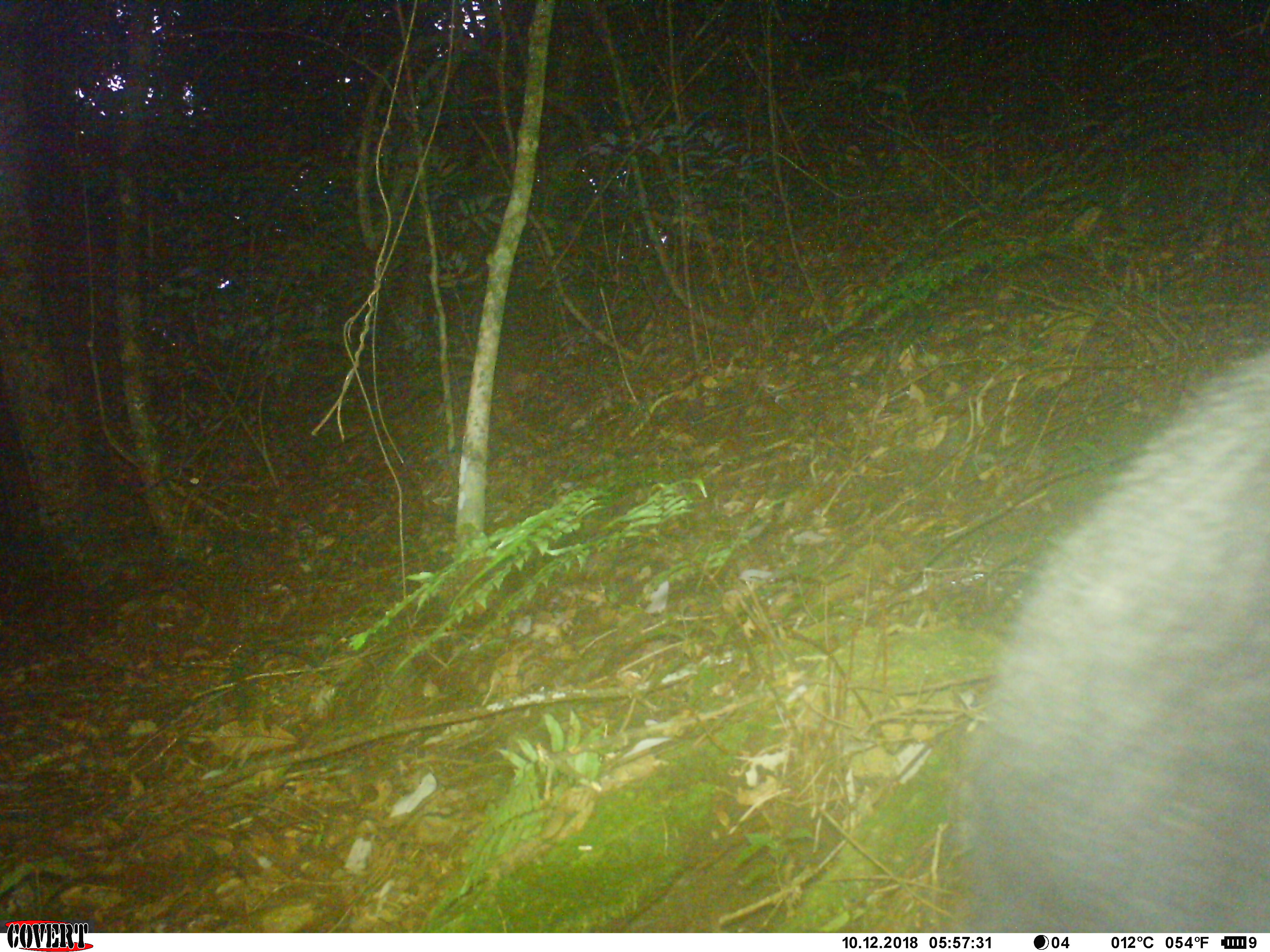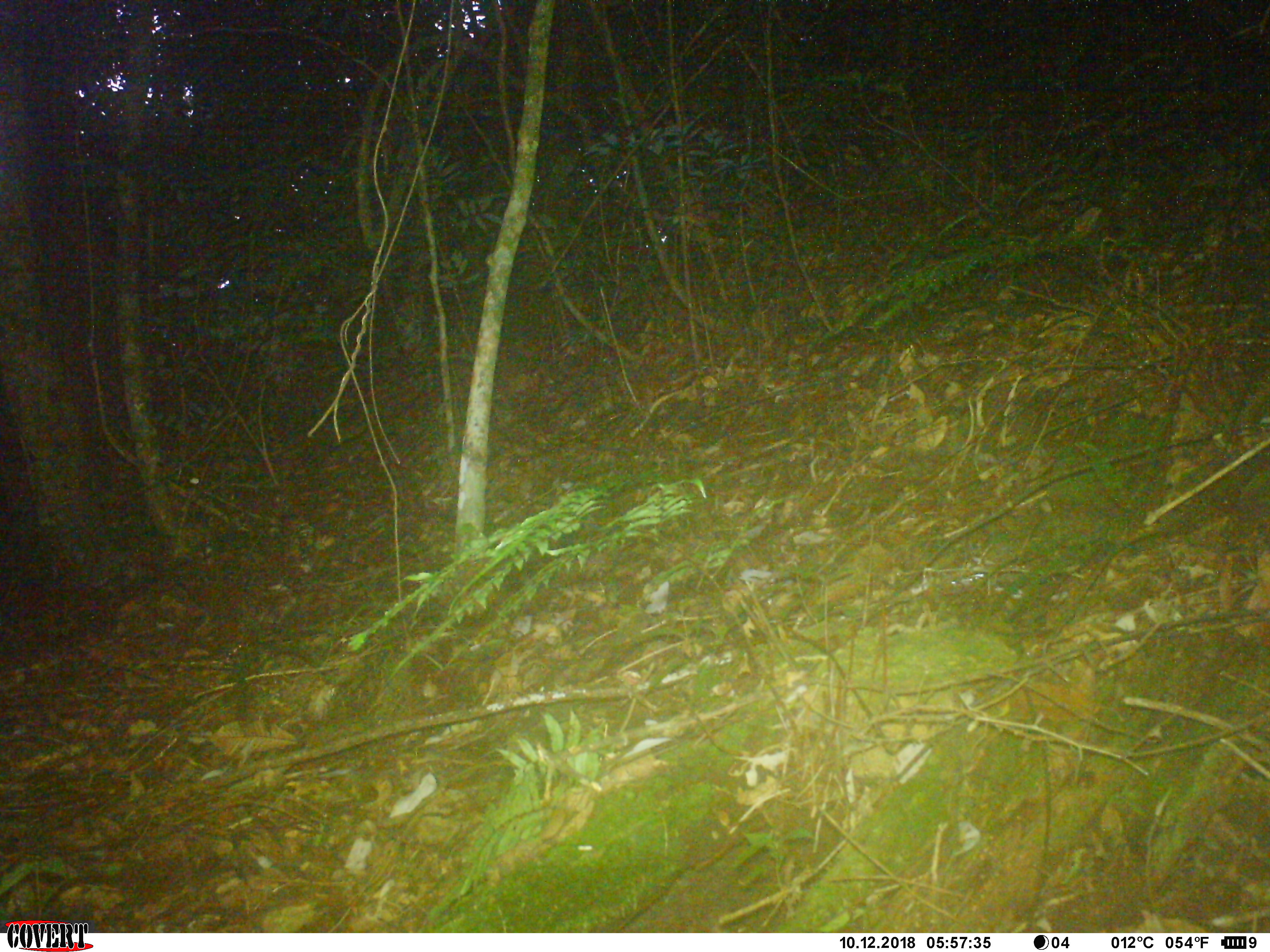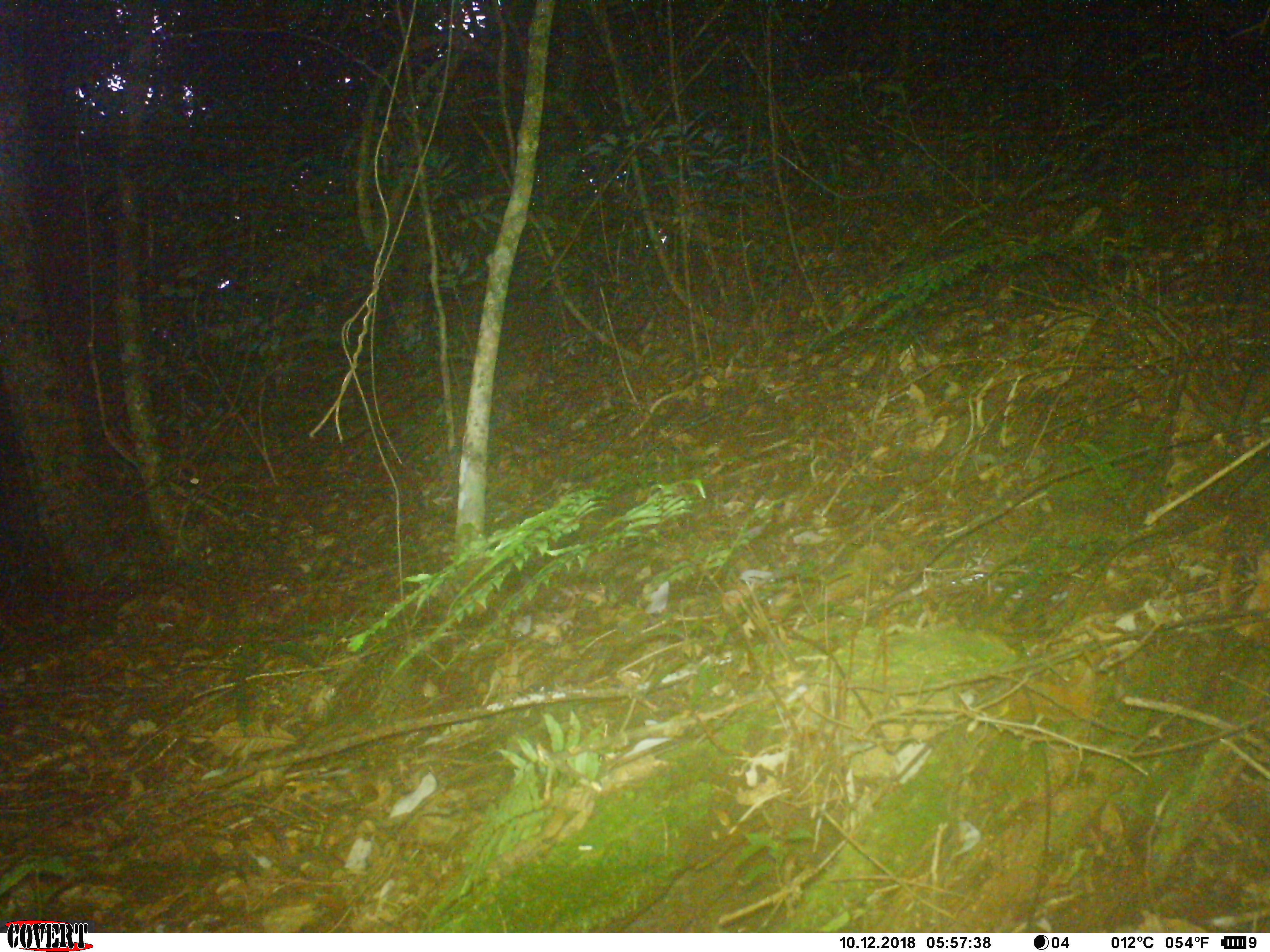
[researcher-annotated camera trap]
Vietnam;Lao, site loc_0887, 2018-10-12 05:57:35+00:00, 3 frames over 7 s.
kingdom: Animalia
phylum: Chordata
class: Mammalia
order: Artiodactyla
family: Bovidae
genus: Capricornis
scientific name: Capricornis sumatraensis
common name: chinese serow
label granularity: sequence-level